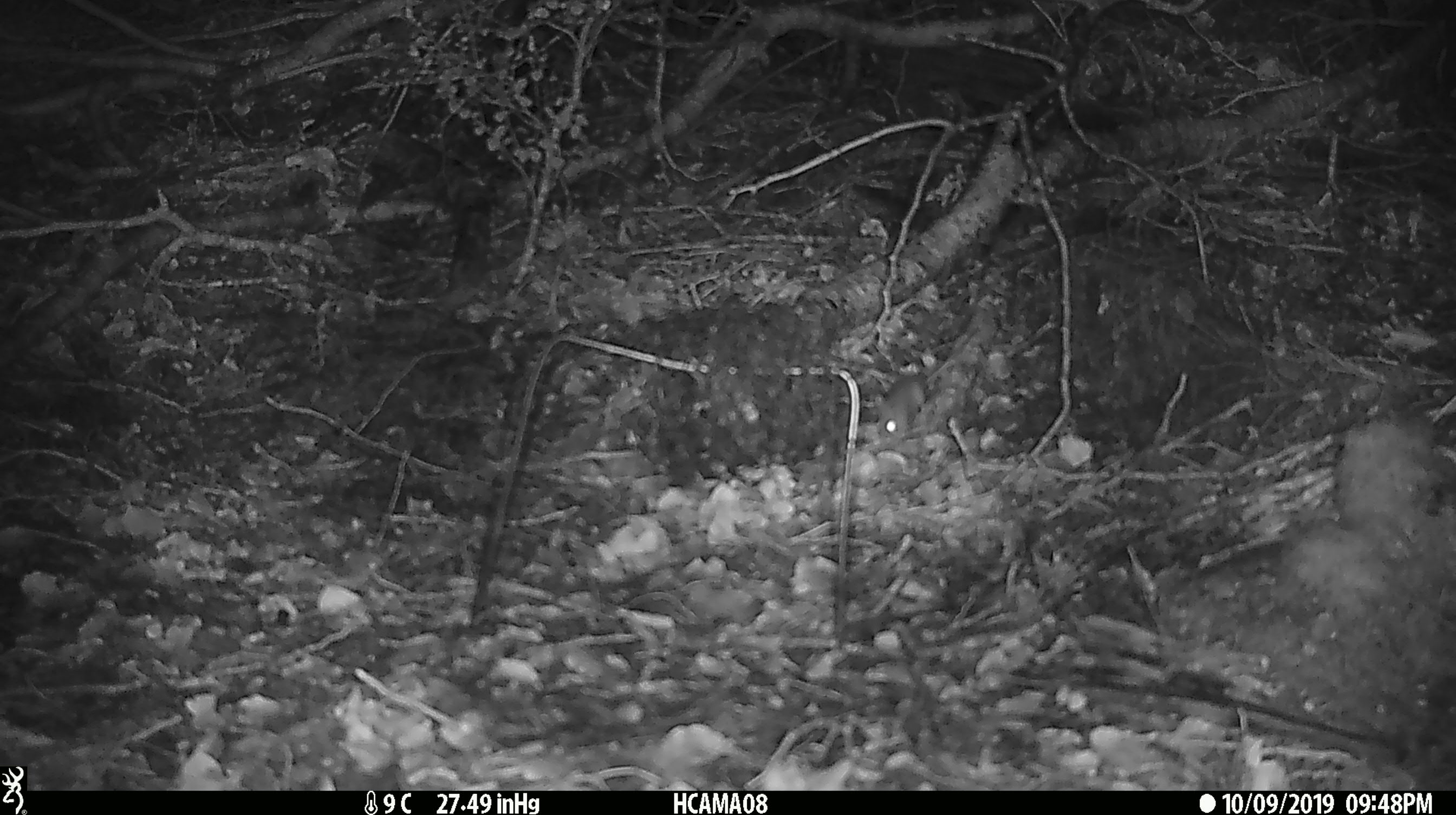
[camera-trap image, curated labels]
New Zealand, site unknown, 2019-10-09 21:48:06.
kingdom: Animalia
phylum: Chordata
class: Mammalia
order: Rodentia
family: Muridae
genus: Mus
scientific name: Mus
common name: mouse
Mouse (Mus).